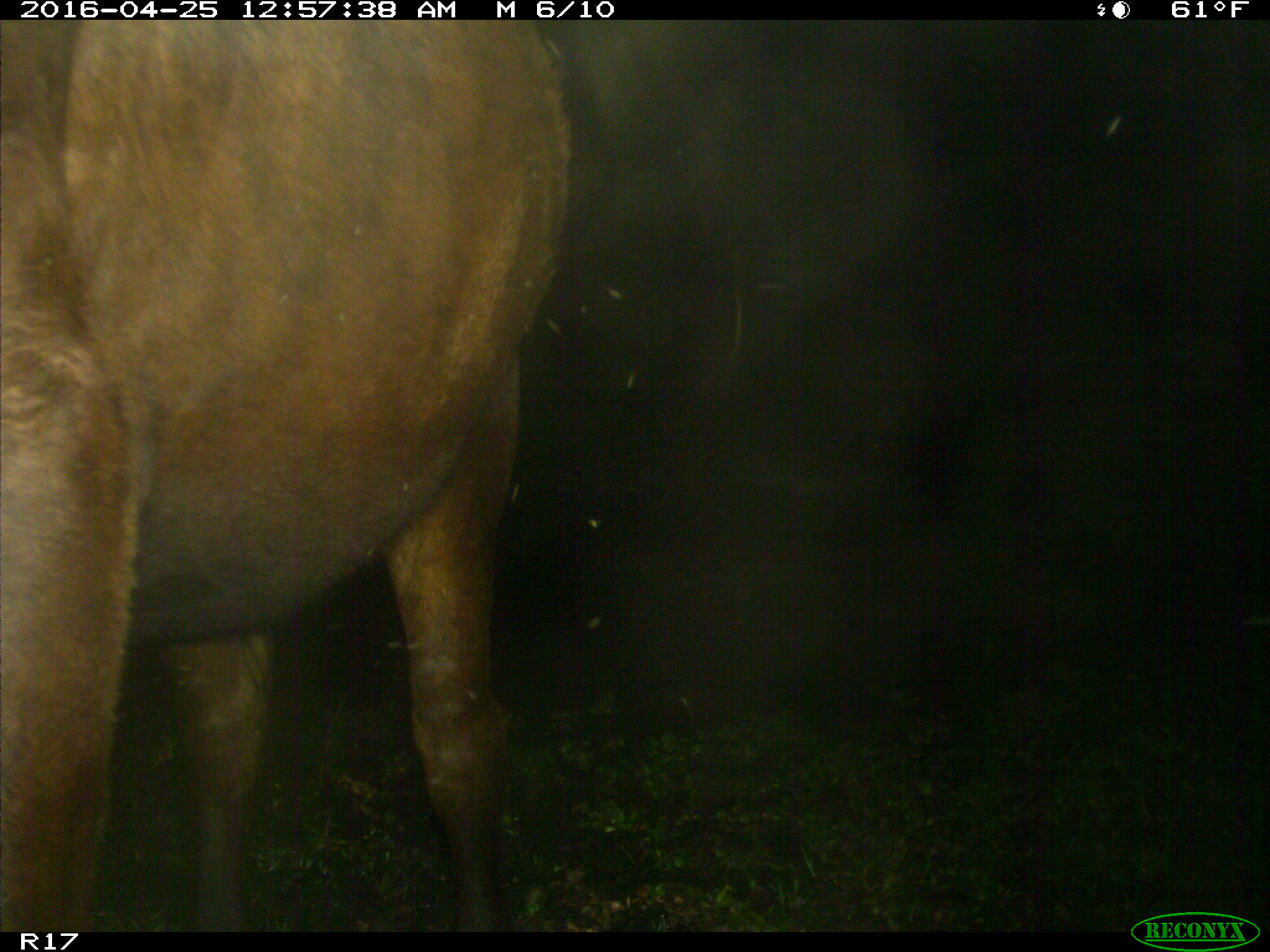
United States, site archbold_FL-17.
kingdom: Animalia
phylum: Chordata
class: Mammalia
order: Artiodactyla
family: Bovidae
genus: Bos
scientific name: Bos taurus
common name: domestic cow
Bos taurus (domestic cow).